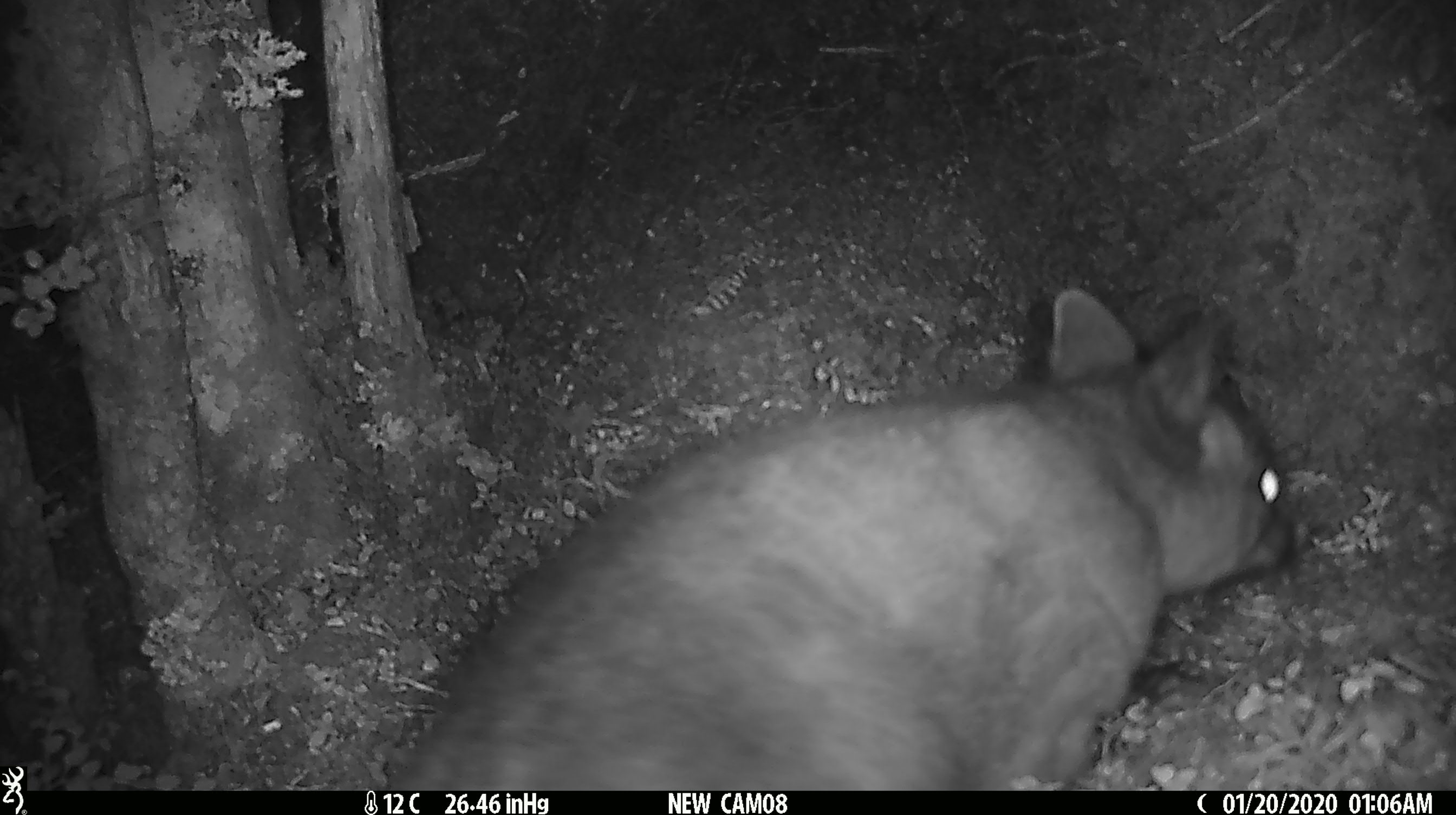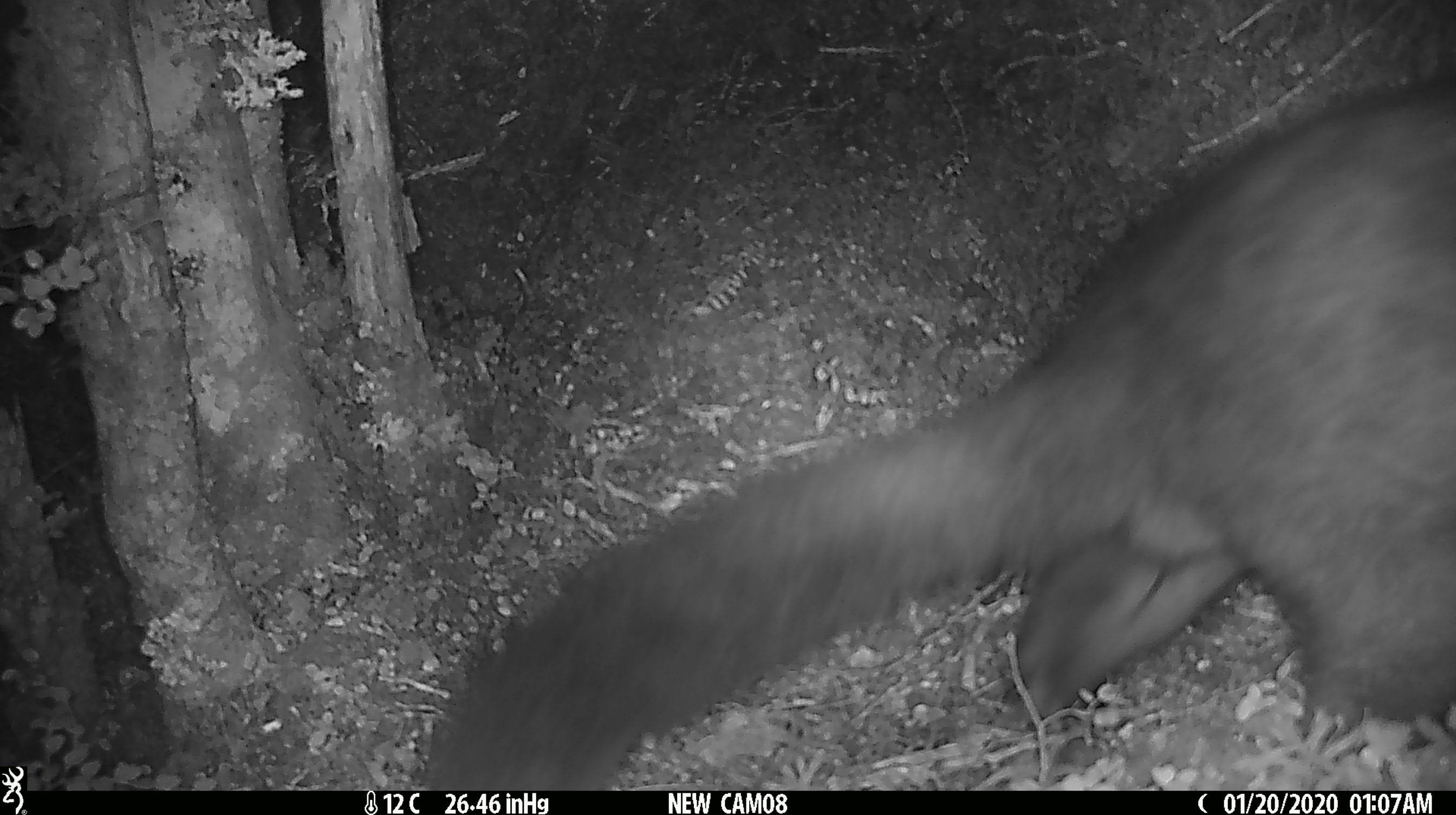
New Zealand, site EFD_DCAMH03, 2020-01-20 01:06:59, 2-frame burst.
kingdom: Animalia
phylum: Chordata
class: Mammalia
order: Diprotodontia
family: Phalangeridae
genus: Trichosurus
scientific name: Trichosurus vulpecula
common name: common brushtail possum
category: possum